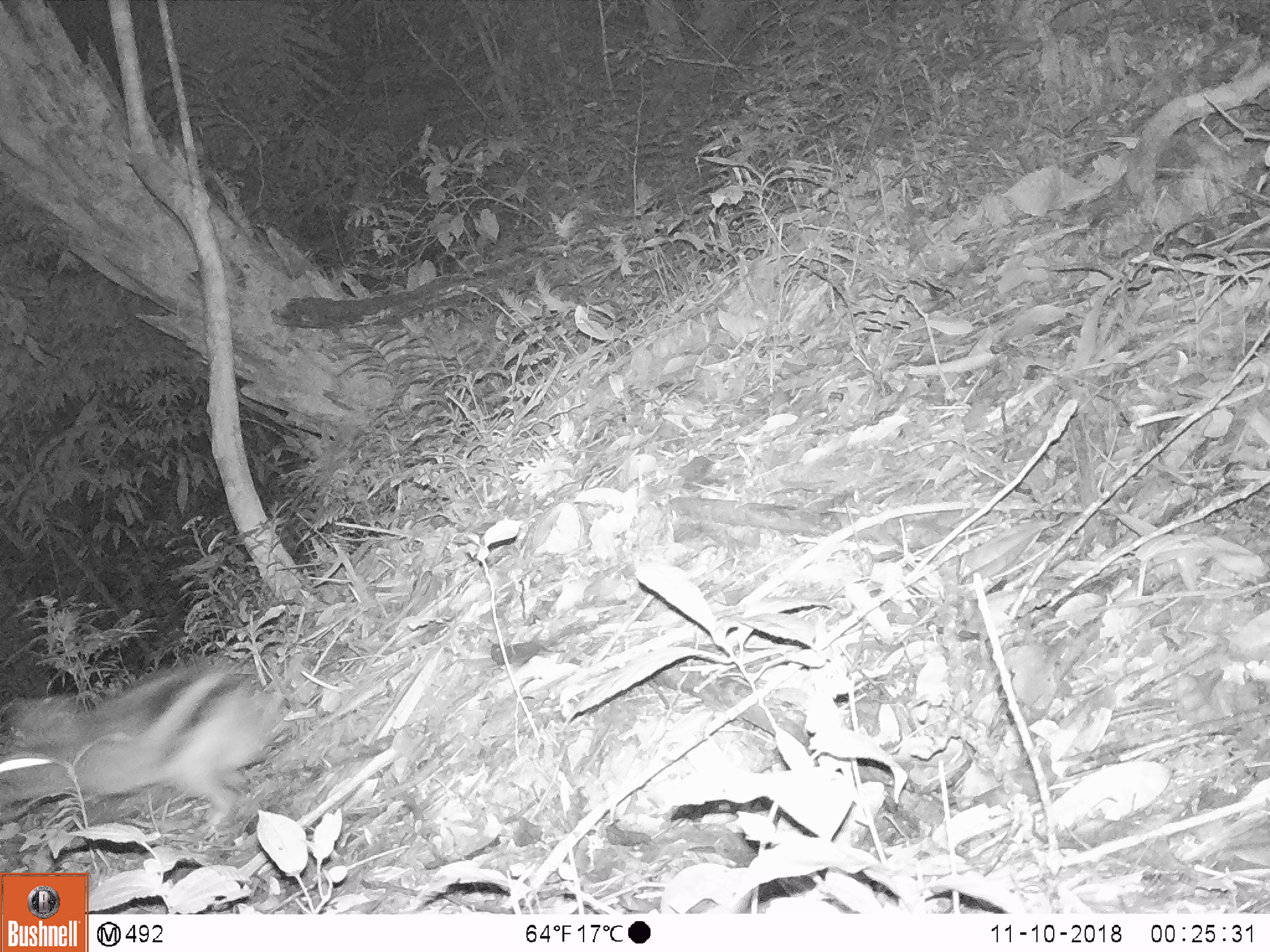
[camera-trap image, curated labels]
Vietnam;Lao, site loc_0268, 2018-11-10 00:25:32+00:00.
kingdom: Animalia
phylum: Chordata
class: Mammalia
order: Lagomorpha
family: Leporidae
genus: Nesolagus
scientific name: Nesolagus timminsi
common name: annamite striped rabbit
Annamite striped rabbit (Nesolagus timminsi). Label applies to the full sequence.